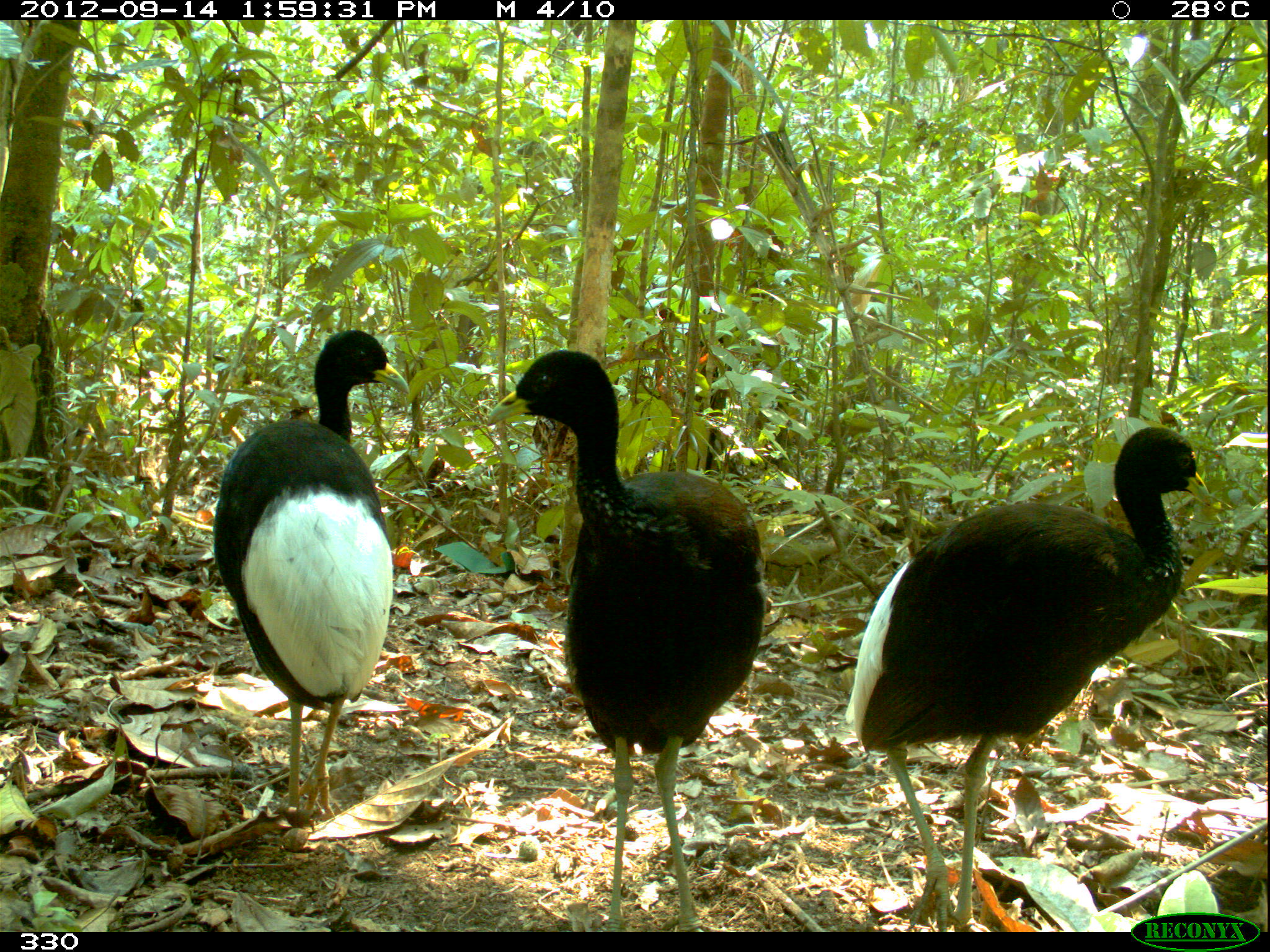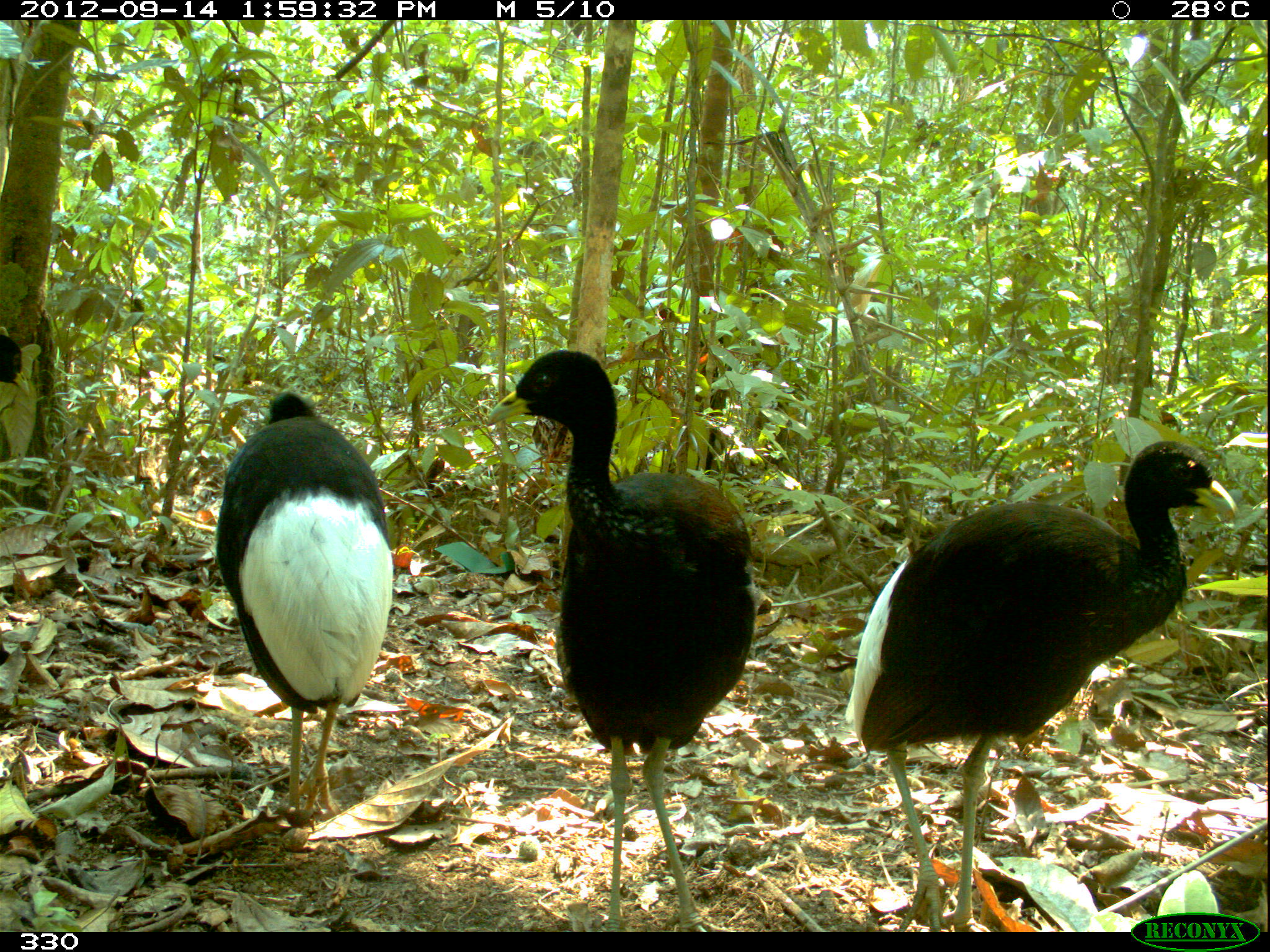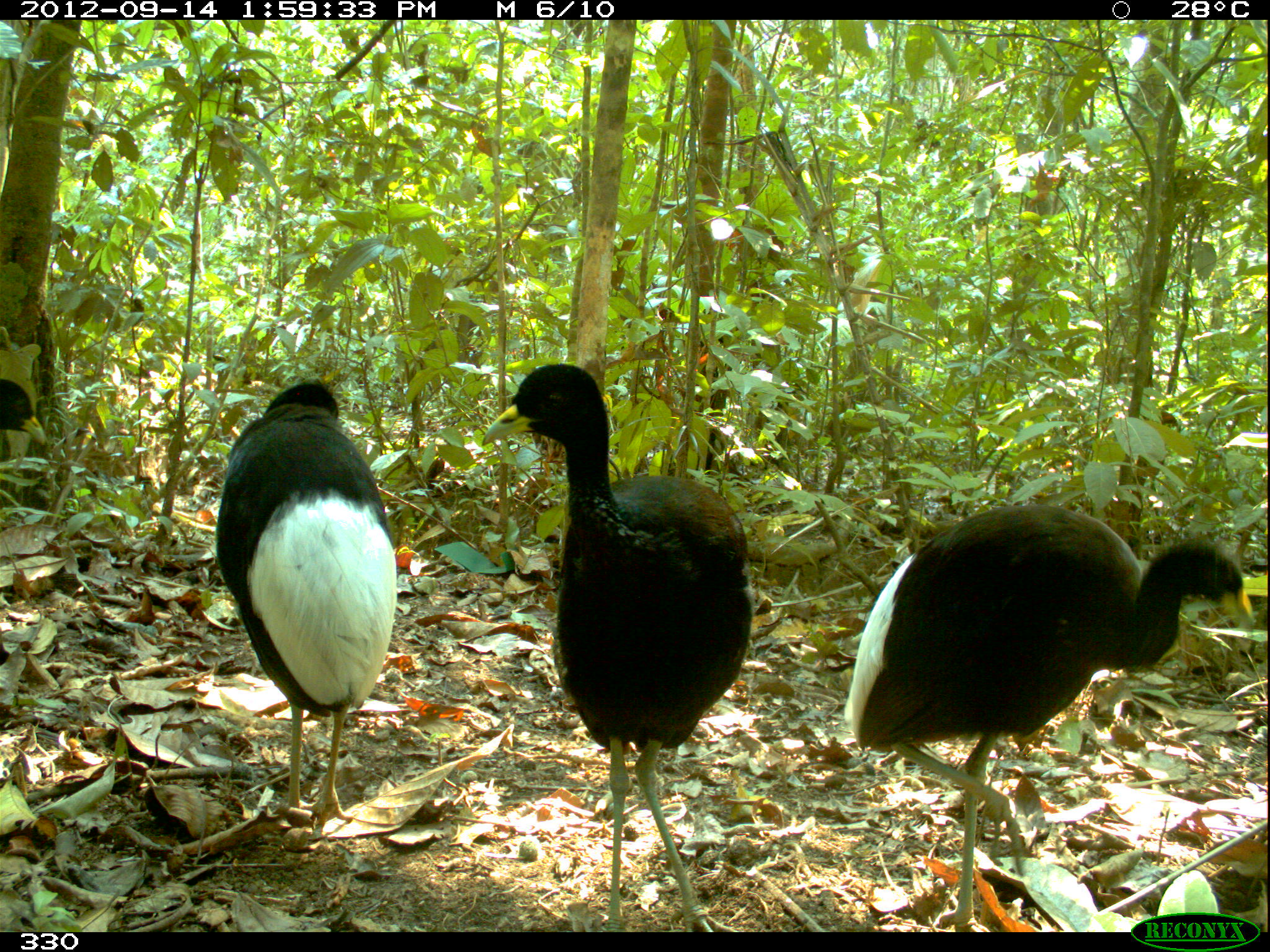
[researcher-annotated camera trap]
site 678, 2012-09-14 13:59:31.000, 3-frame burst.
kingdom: Animalia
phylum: Chordata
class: Aves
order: Gruiformes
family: Psophiidae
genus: Psophia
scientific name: Psophia leucoptera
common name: pale-winged trumpeter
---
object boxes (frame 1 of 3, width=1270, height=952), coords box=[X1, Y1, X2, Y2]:
psophia leucoptera: box=[845, 424, 1211, 931]; box=[484, 344, 761, 930]; box=[211, 324, 411, 814]